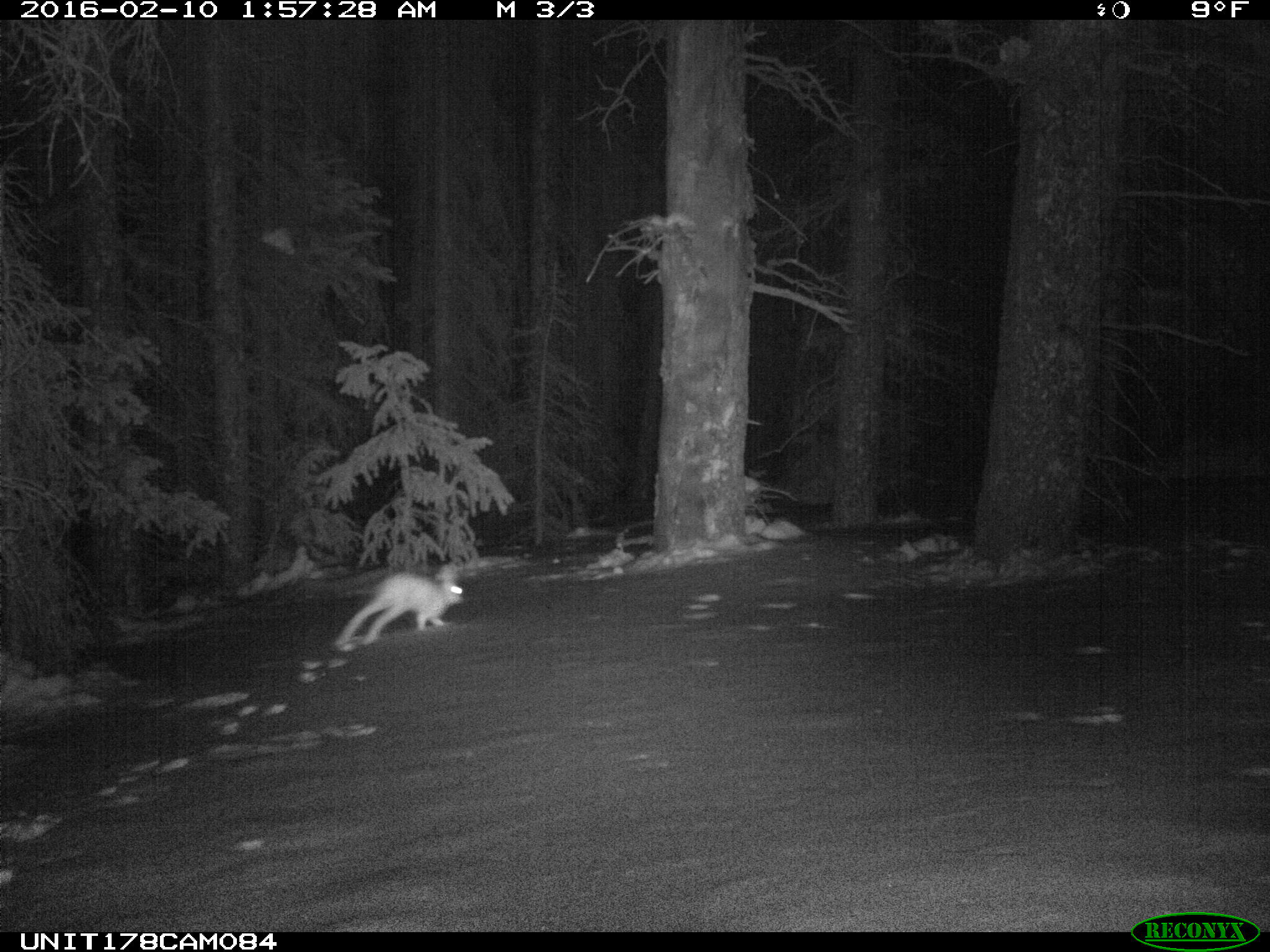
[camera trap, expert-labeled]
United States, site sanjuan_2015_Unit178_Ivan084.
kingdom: Animalia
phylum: Chordata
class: Mammalia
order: Lagomorpha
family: Leporidae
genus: Lepus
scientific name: Lepus americanus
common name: snowshoe hare